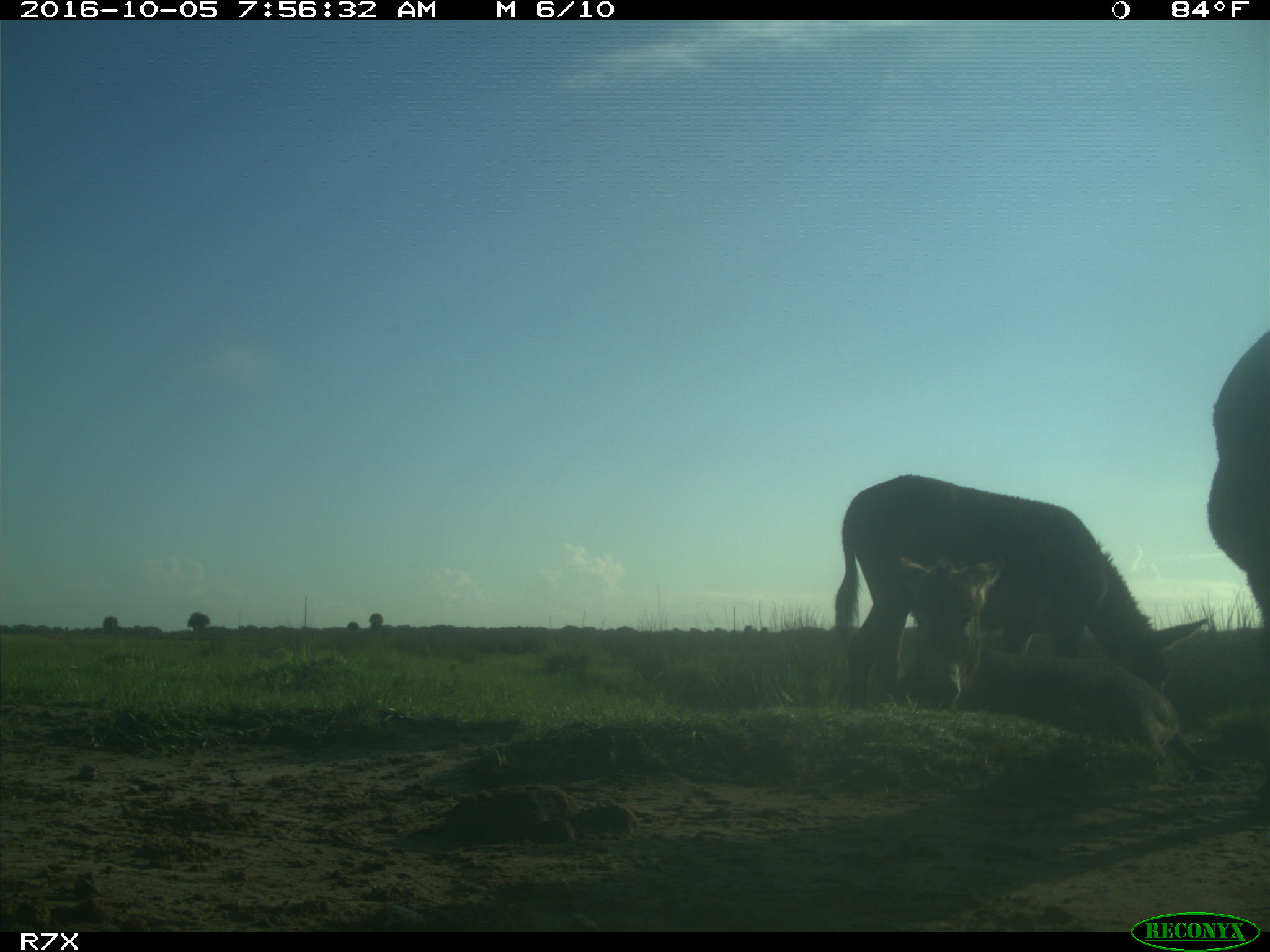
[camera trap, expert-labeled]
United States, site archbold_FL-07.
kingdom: Animalia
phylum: Chordata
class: Mammalia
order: Perissodactyla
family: Equidae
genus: Equus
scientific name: Equus africanus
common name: african wild ass